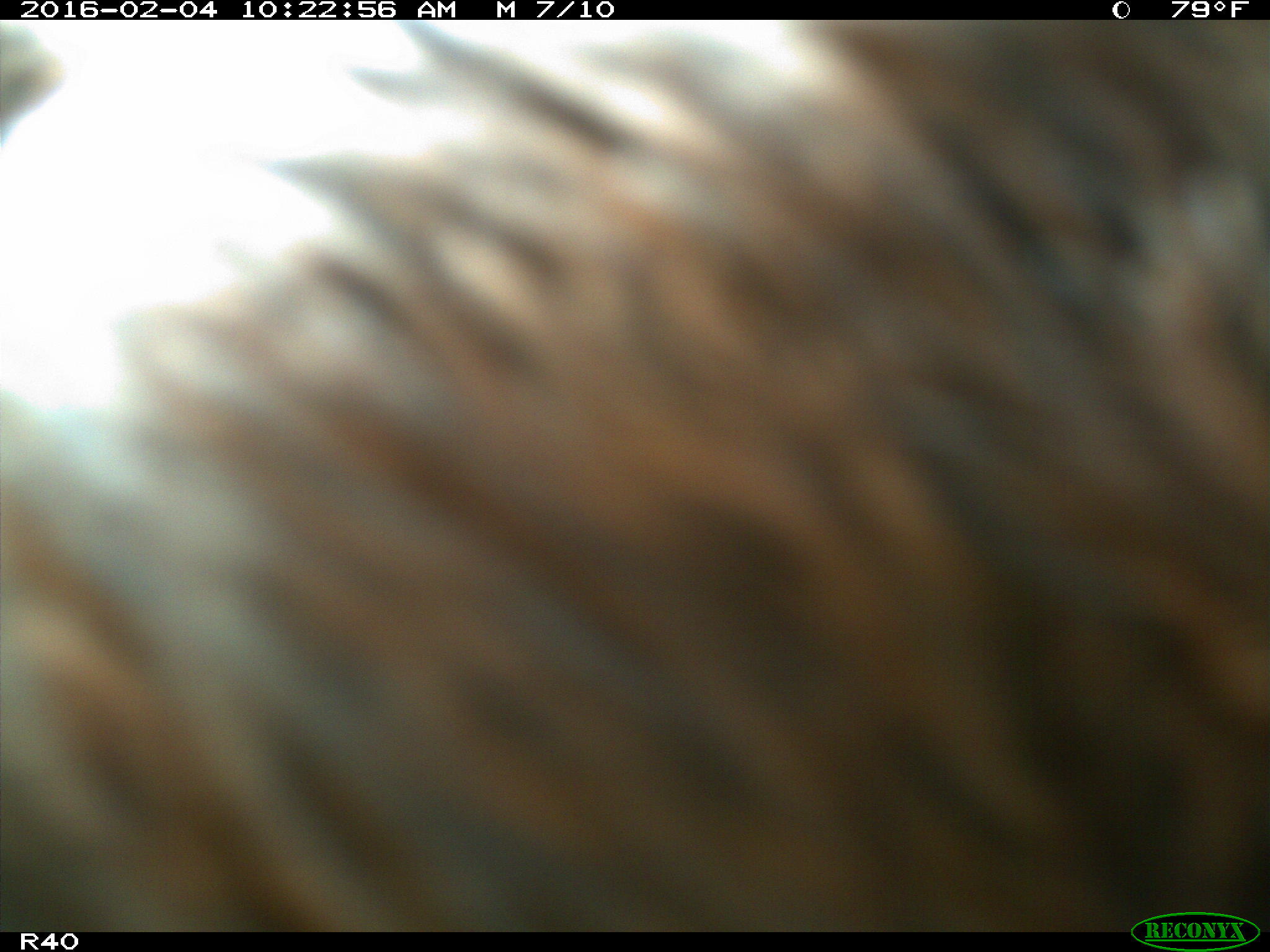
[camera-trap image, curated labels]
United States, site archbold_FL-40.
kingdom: Animalia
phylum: Chordata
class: Mammalia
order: Artiodactyla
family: Bovidae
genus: Bos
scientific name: Bos taurus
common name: domestic cow